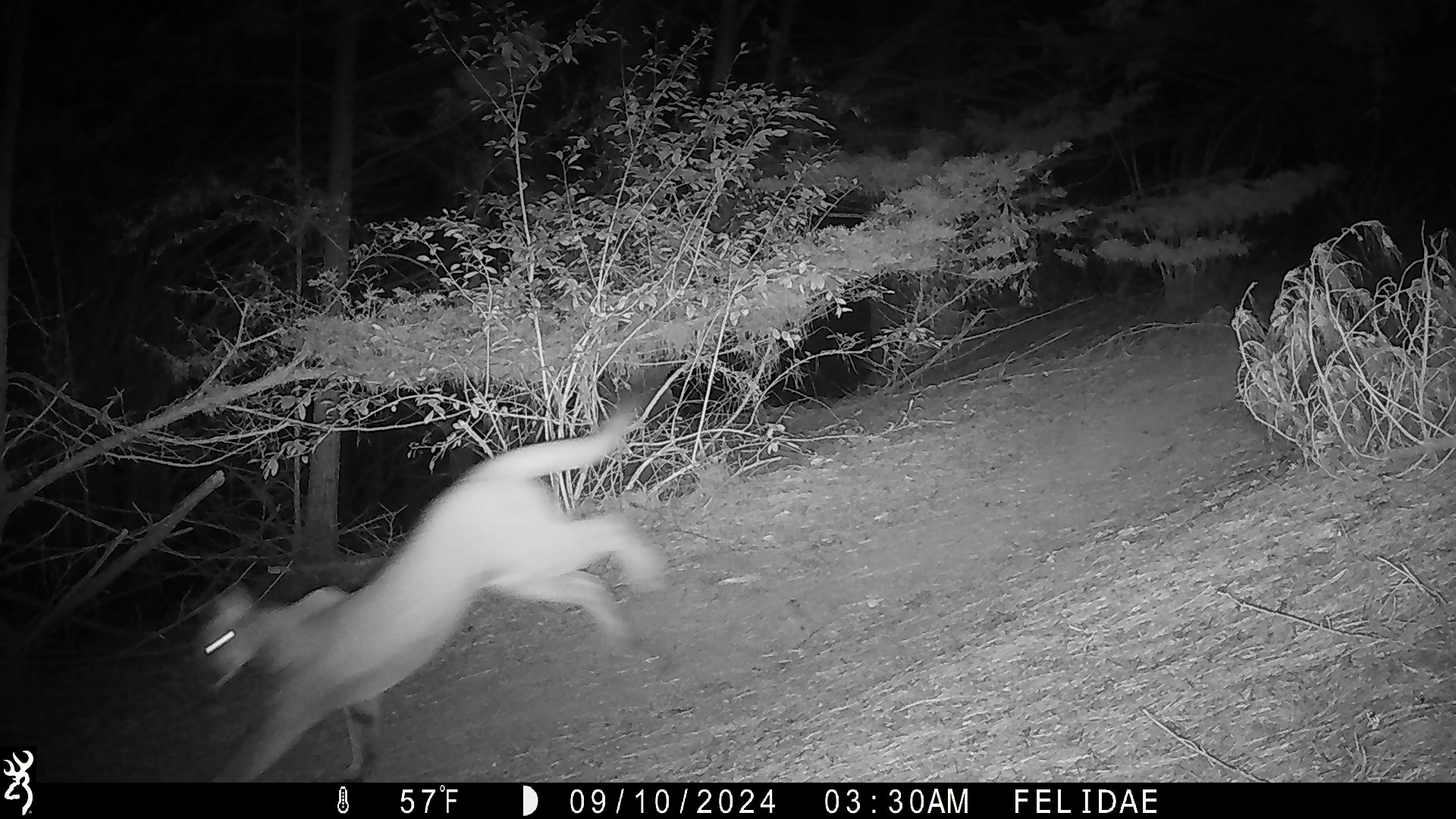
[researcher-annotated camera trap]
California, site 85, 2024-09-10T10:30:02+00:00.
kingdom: Animalia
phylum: Chordata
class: Mammalia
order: Carnivora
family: Felidae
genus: Puma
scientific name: Puma concolor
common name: puma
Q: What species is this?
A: Puma (Puma concolor).